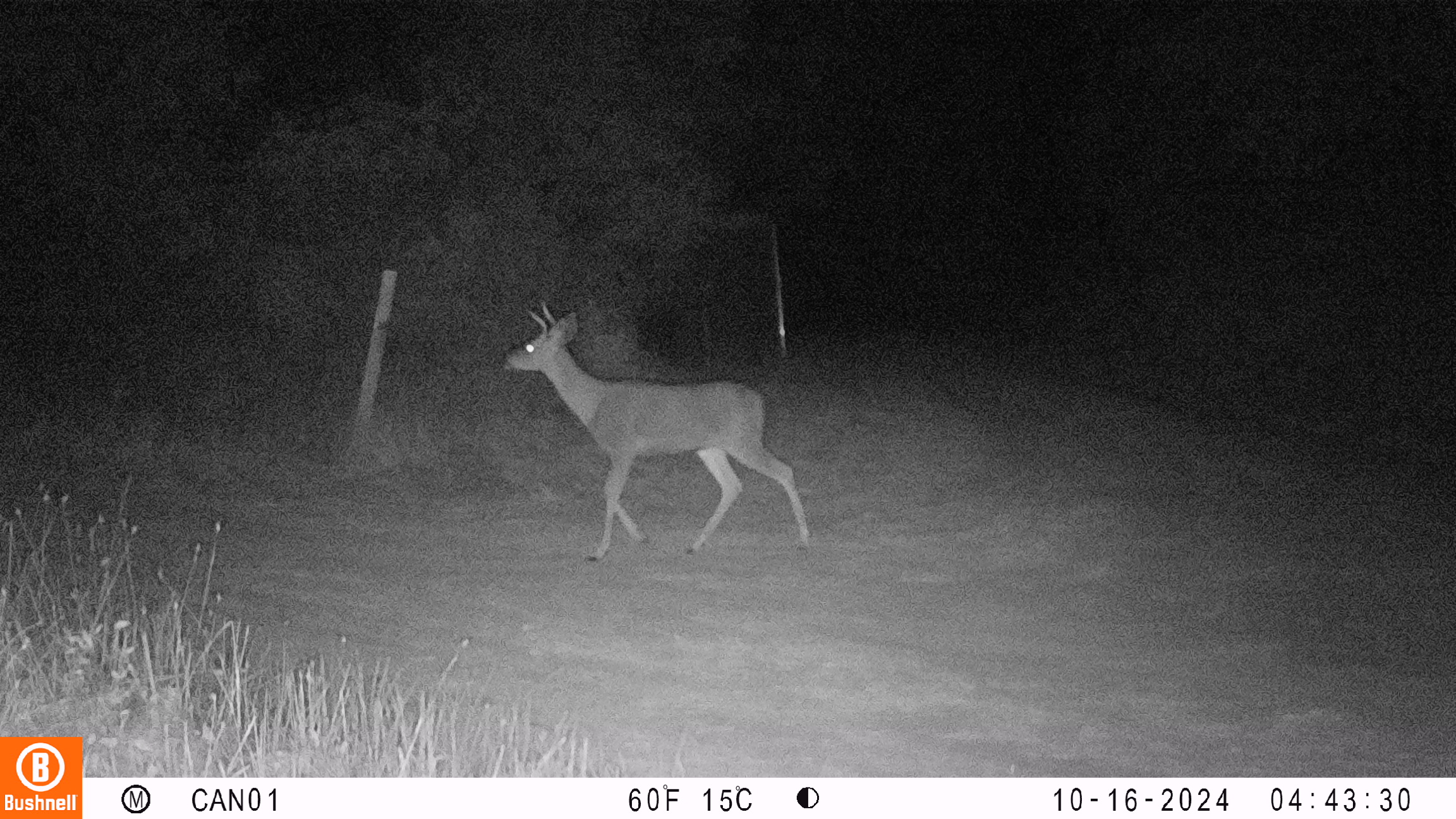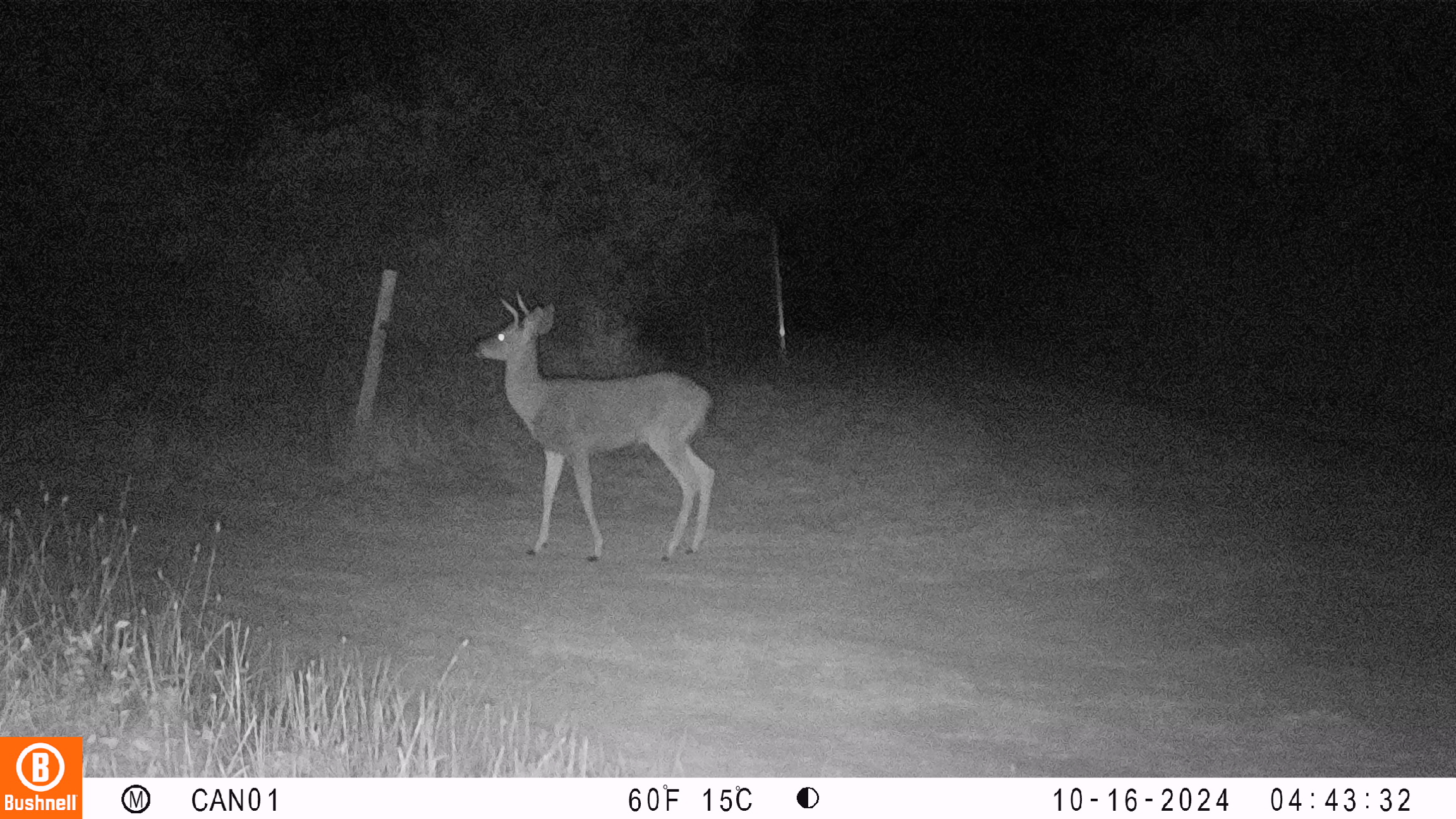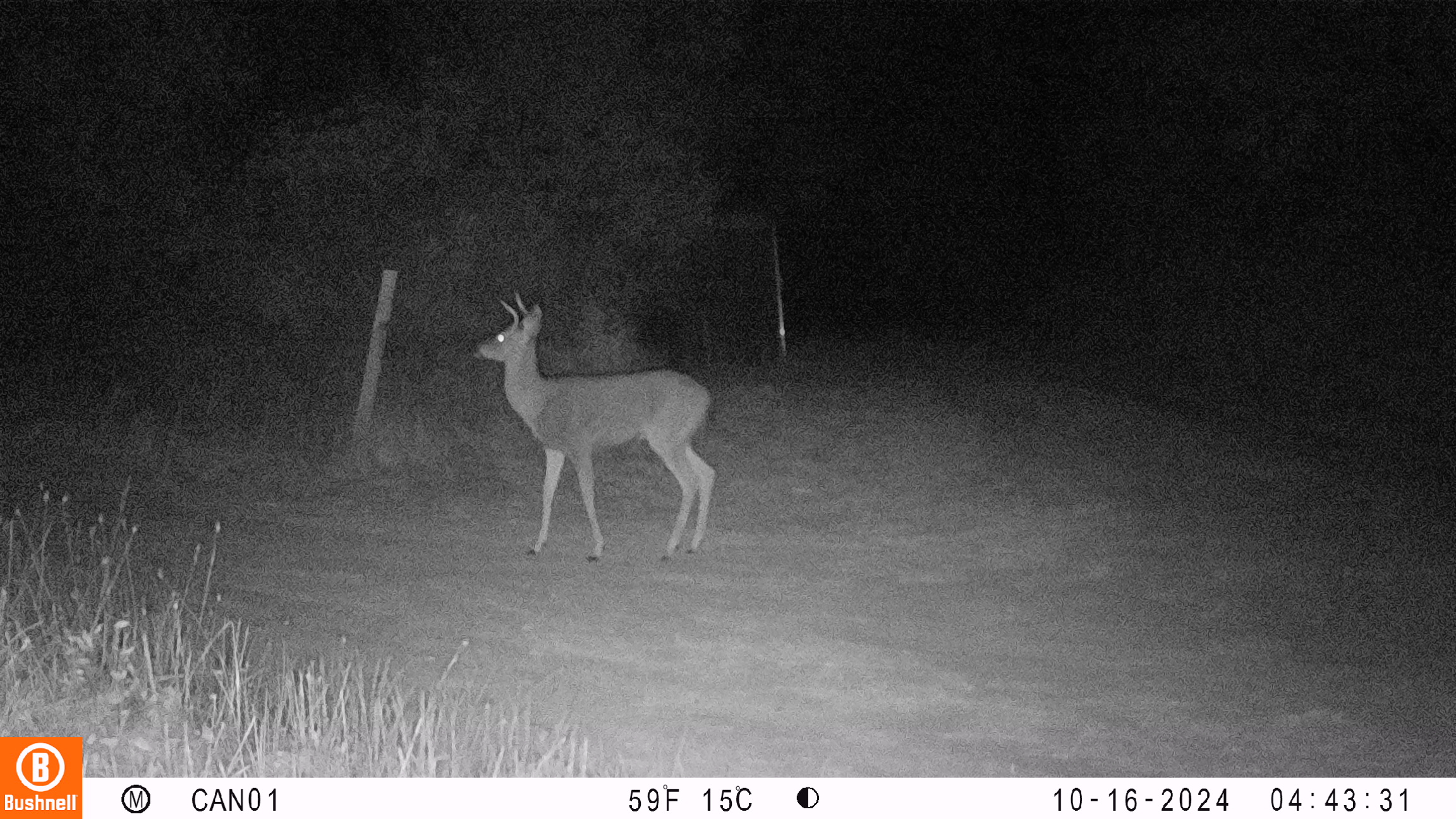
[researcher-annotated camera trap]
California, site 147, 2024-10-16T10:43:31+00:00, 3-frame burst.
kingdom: Animalia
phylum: Chordata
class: Mammalia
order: Artiodactyla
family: Cervidae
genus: Odocoileus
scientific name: Odocoileus hemionus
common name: mule deer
Mule deer (Odocoileus hemionus).